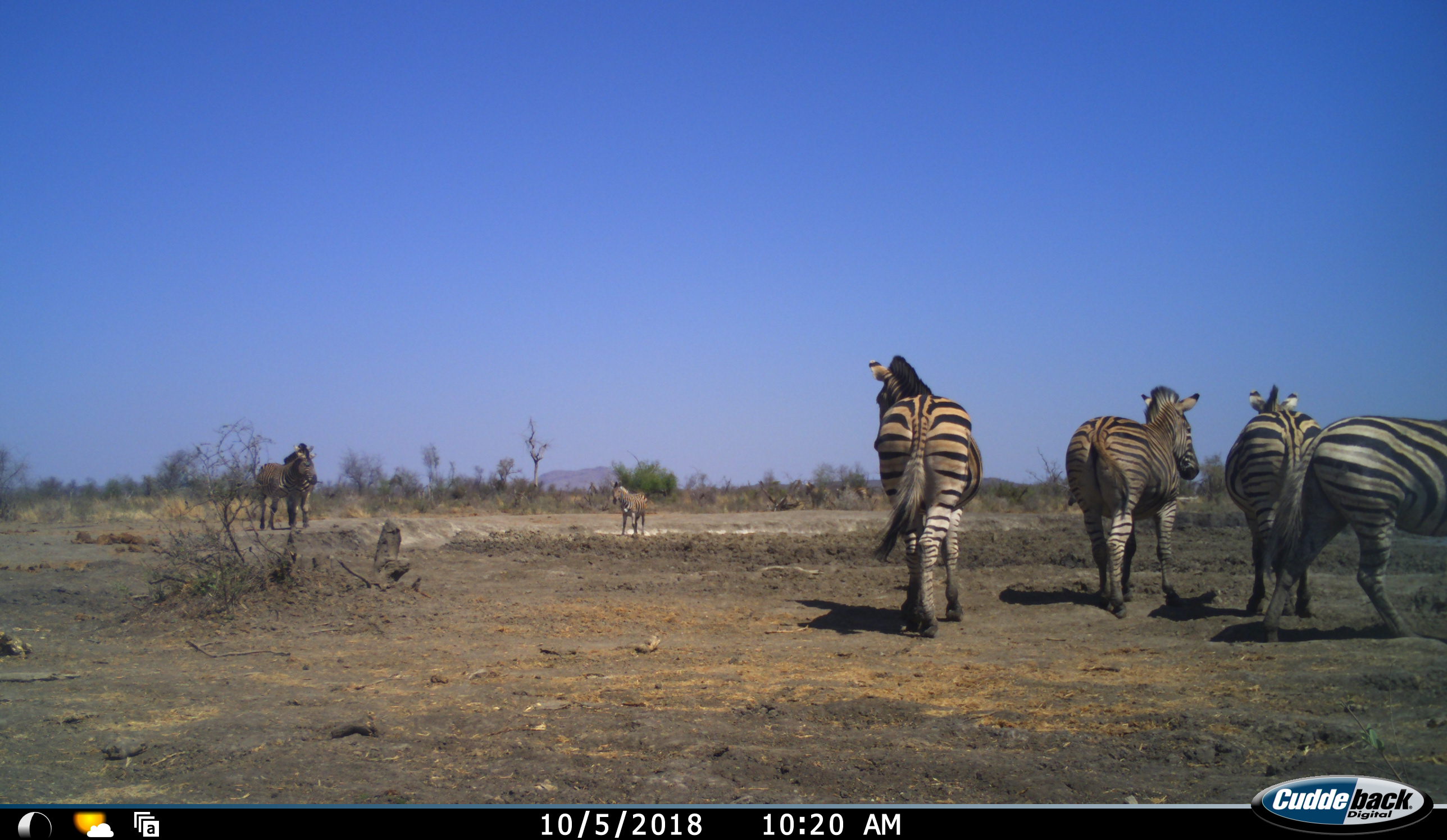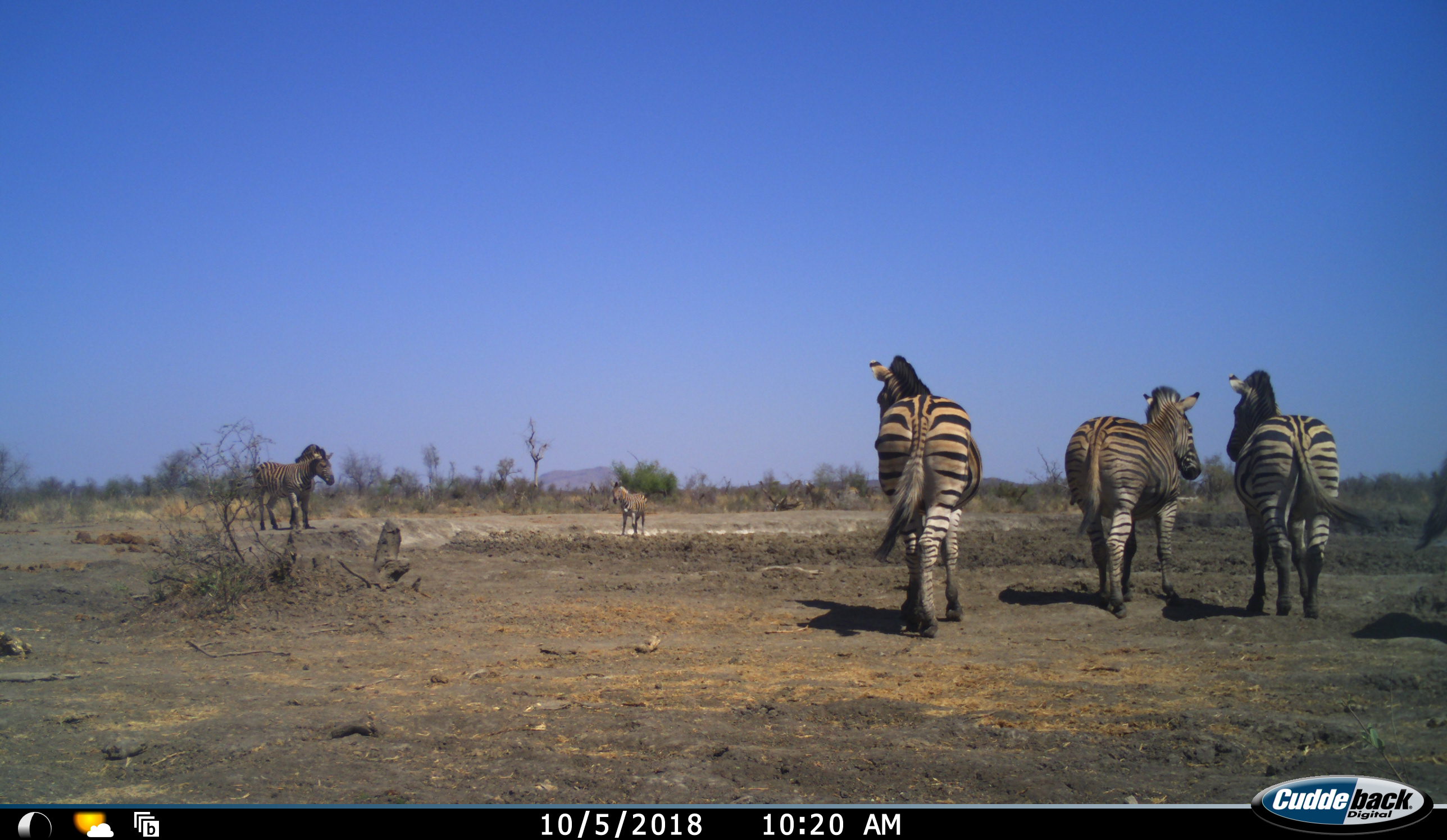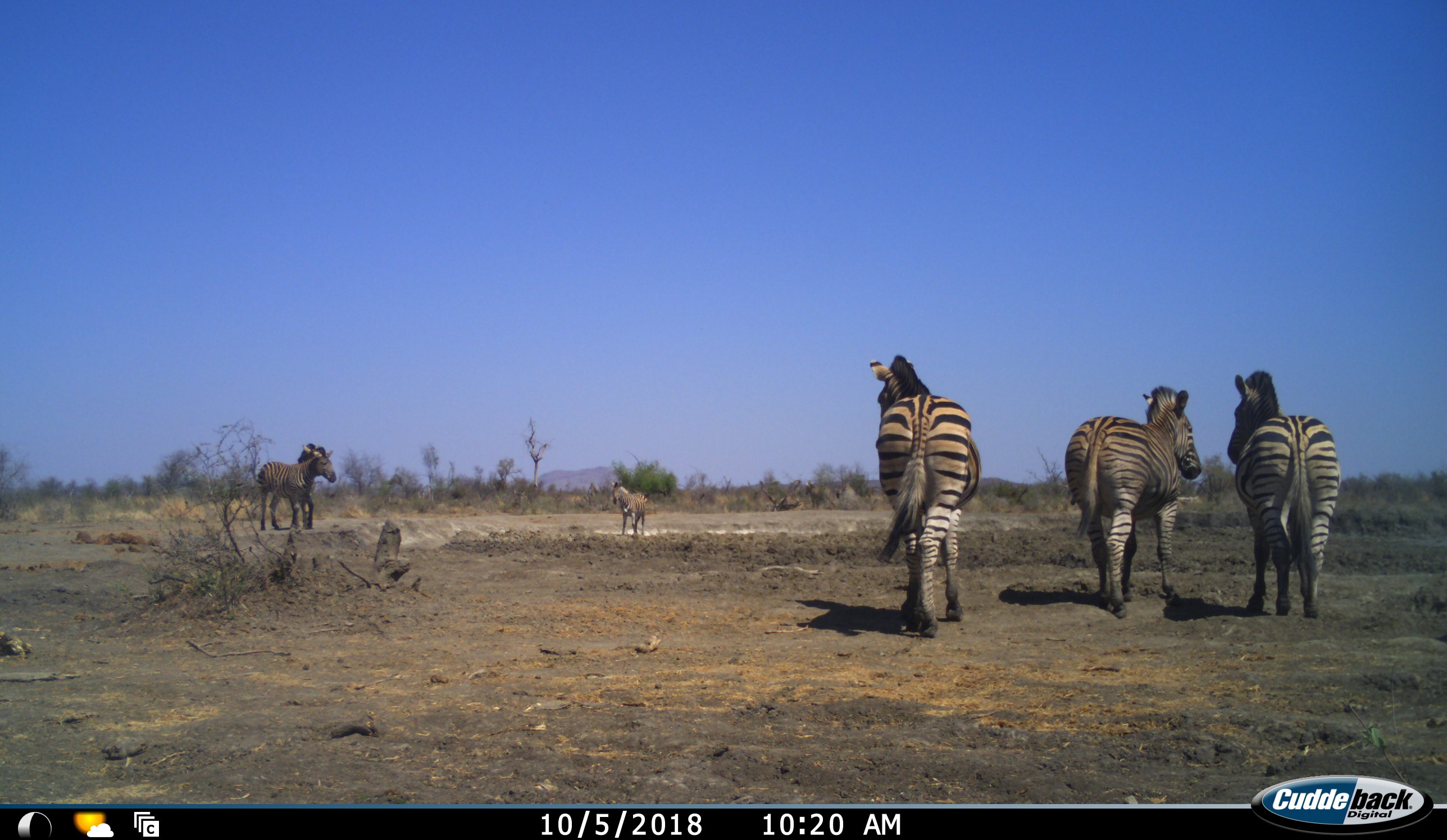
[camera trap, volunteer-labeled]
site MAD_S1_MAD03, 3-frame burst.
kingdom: Animalia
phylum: Chordata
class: Mammalia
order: Perissodactyla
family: Equidae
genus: Equus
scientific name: Equus quagga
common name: plains zebra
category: zebraplains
Zebraplains (plains zebra) (Equus quagga), count 6. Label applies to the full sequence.